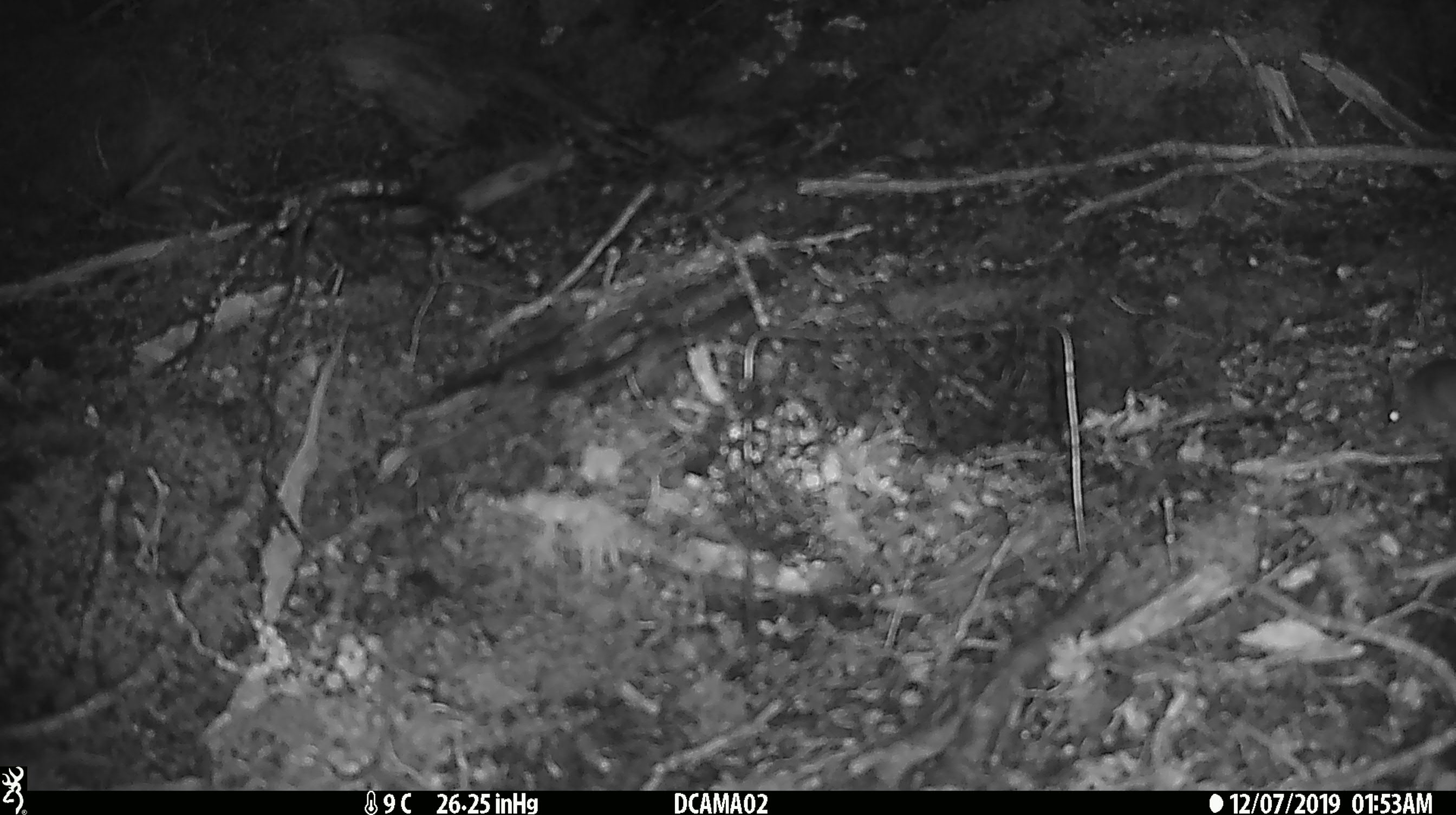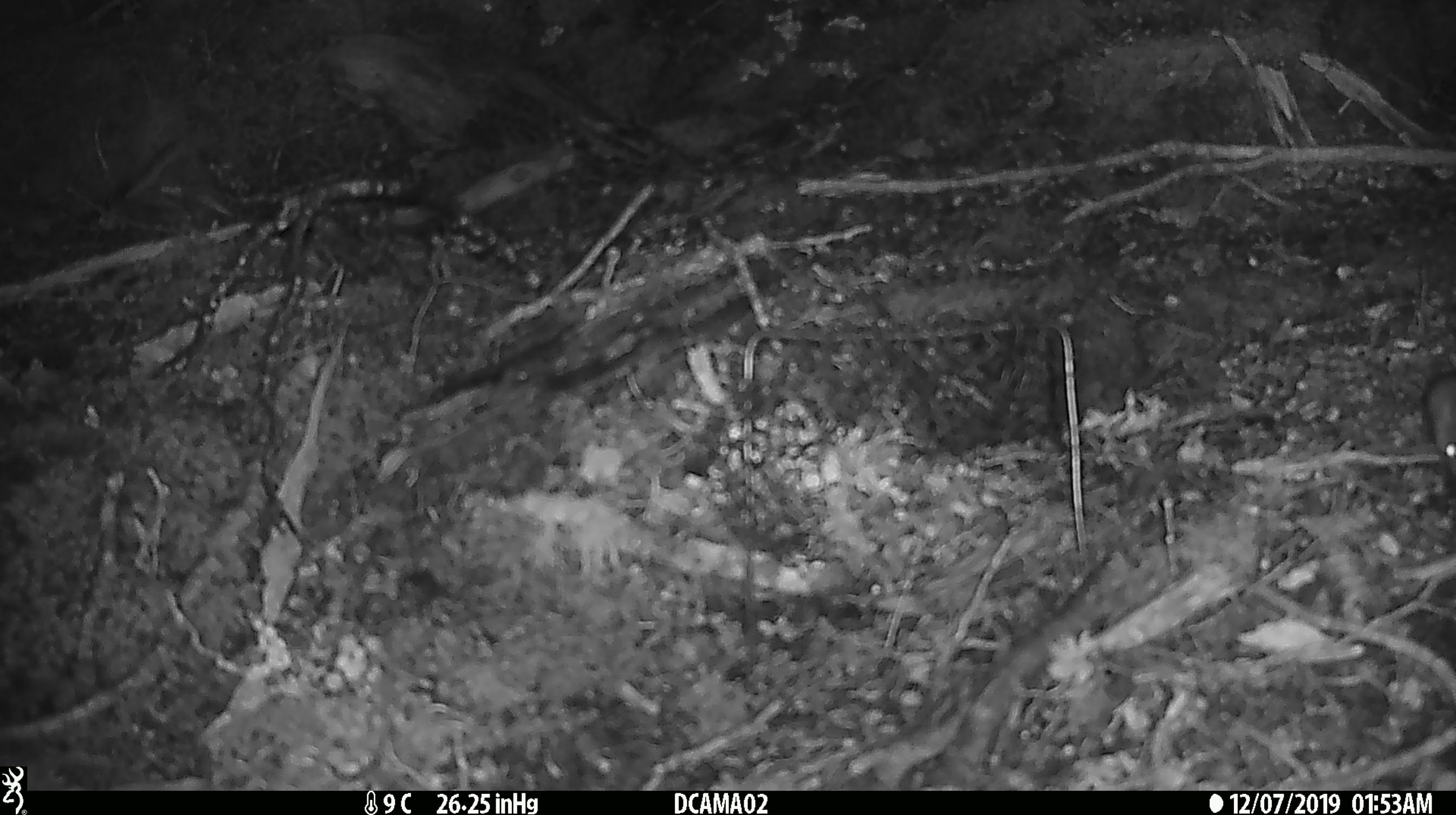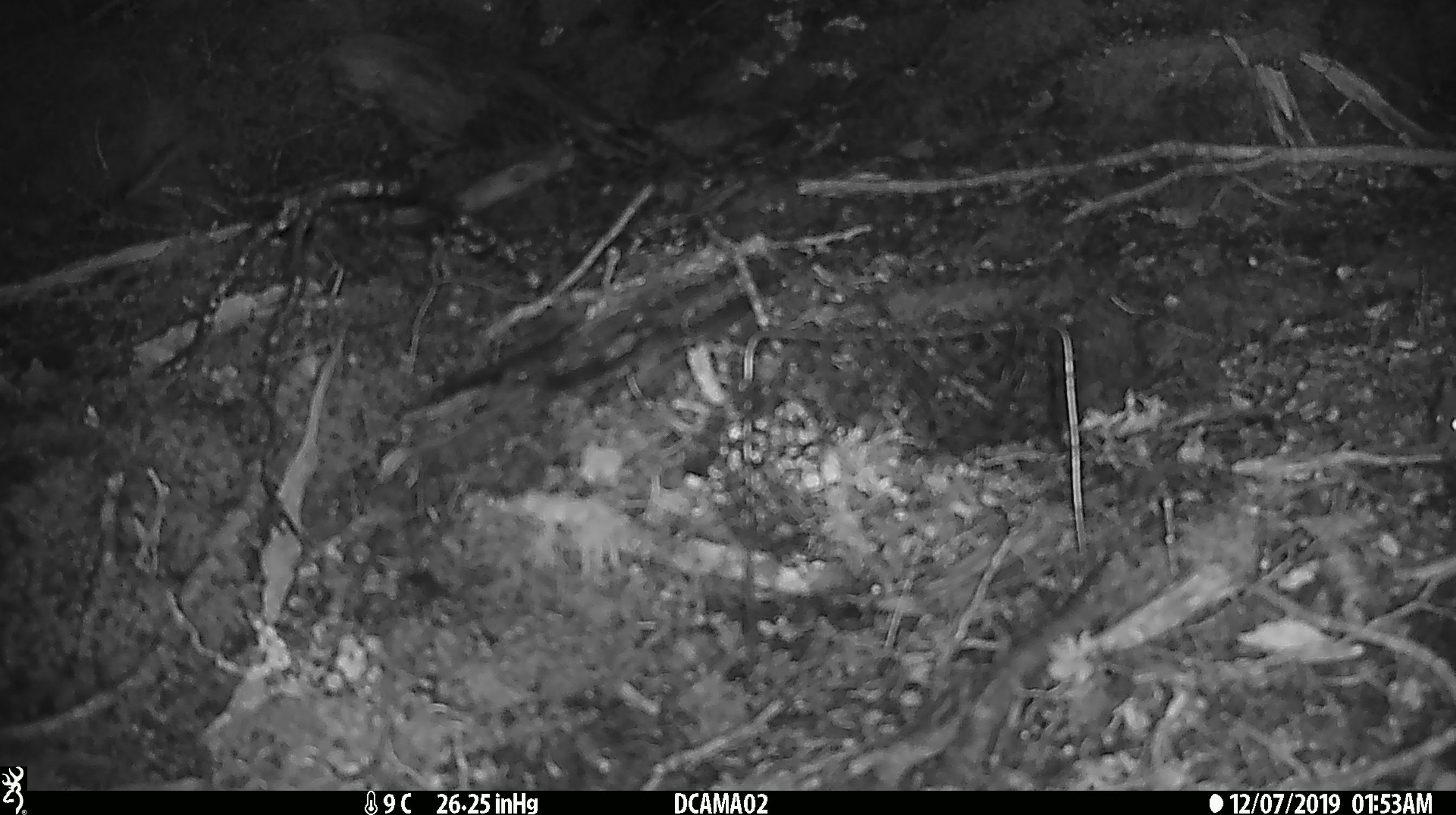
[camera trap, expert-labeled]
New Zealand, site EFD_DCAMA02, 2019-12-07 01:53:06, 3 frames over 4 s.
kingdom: Animalia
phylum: Chordata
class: Mammalia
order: Rodentia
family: Muridae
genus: Mus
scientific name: Mus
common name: mouse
Mouse (Mus).